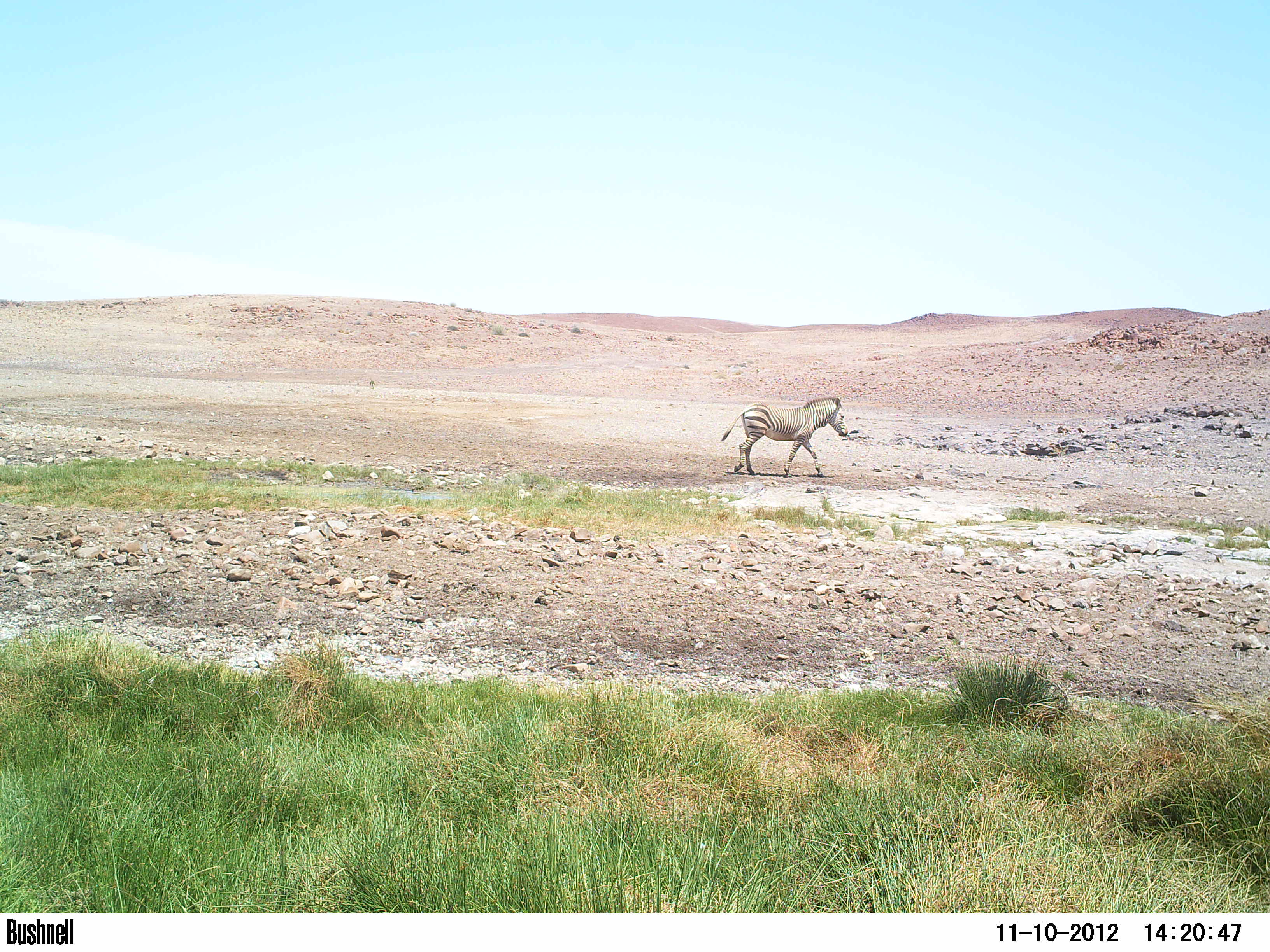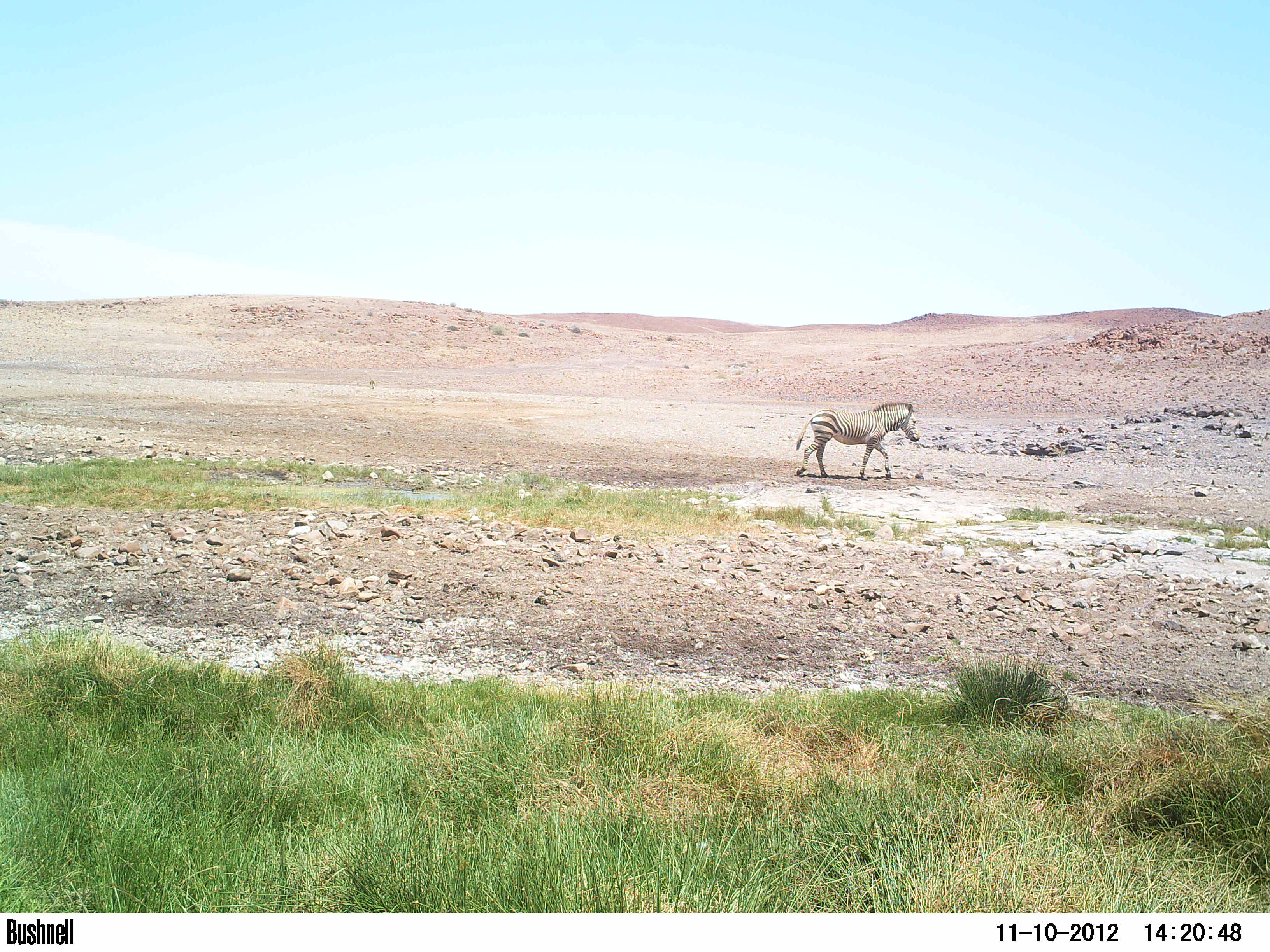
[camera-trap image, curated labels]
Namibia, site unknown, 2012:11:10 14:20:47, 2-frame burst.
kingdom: Animalia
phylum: Chordata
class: Mammalia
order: Perissodactyla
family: Equidae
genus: Equus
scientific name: Equus zebra hartmannae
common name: hartmann's mountain zebra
Equus zebra hartmannae (hartmann's mountain zebra).